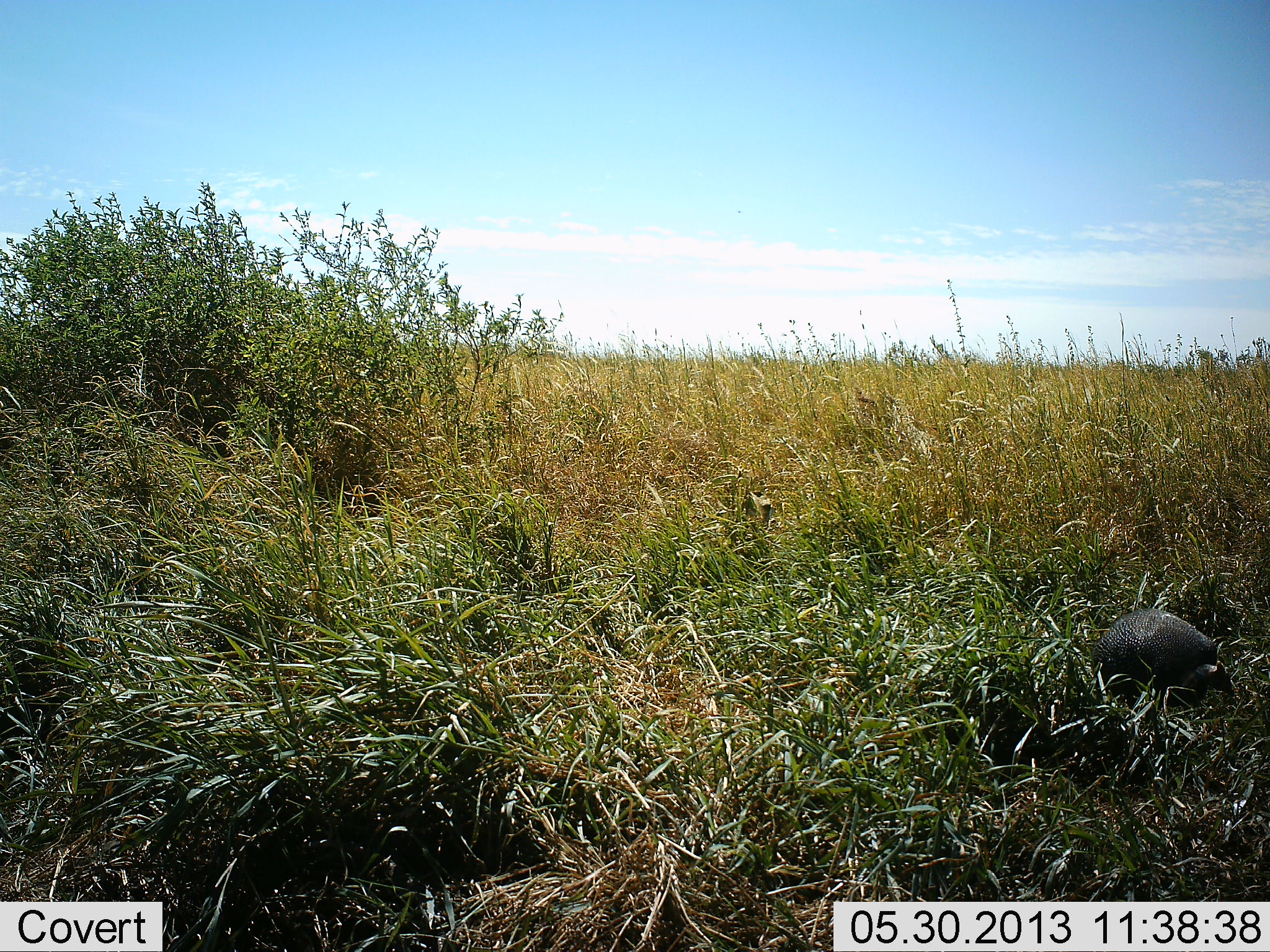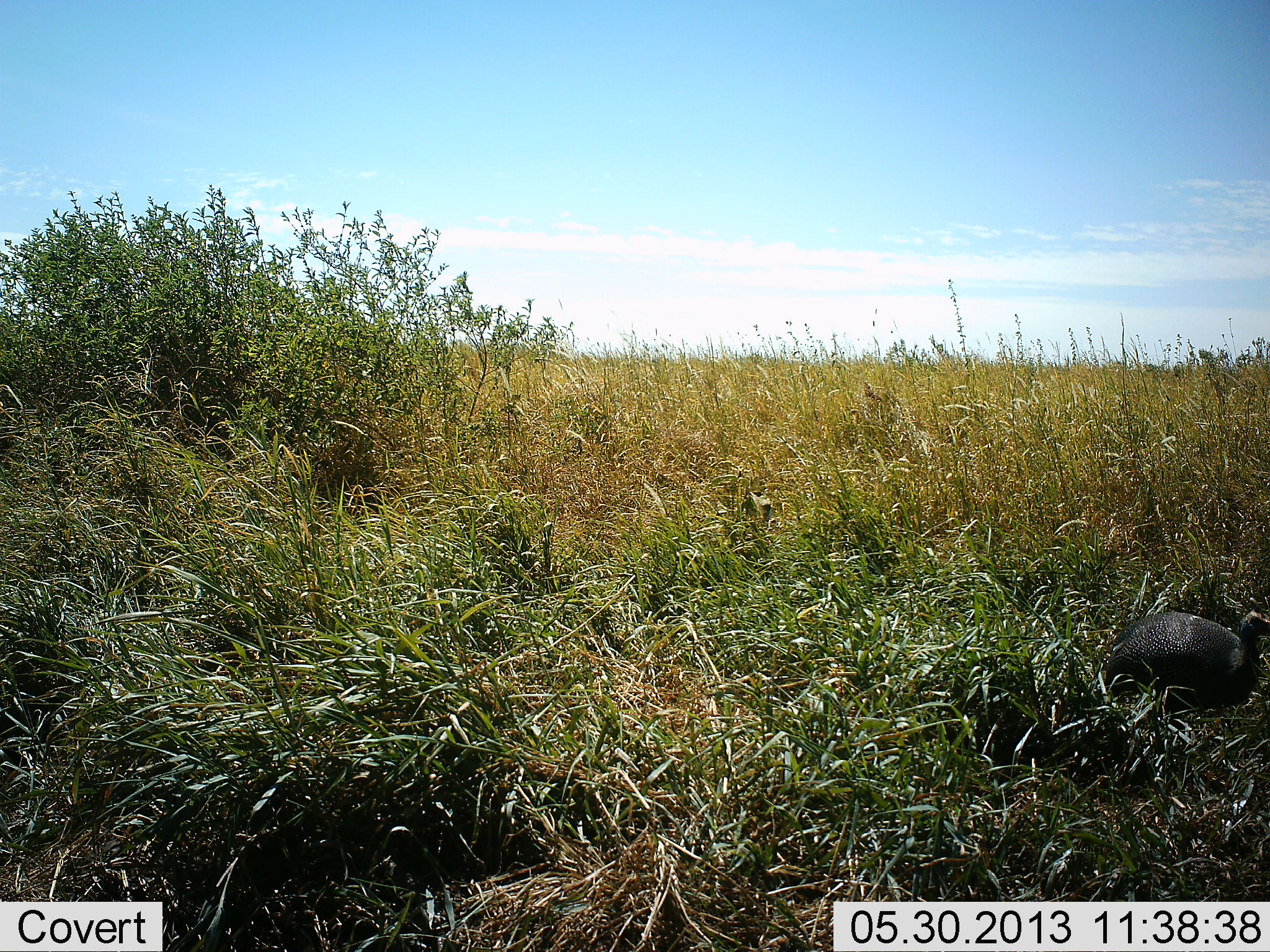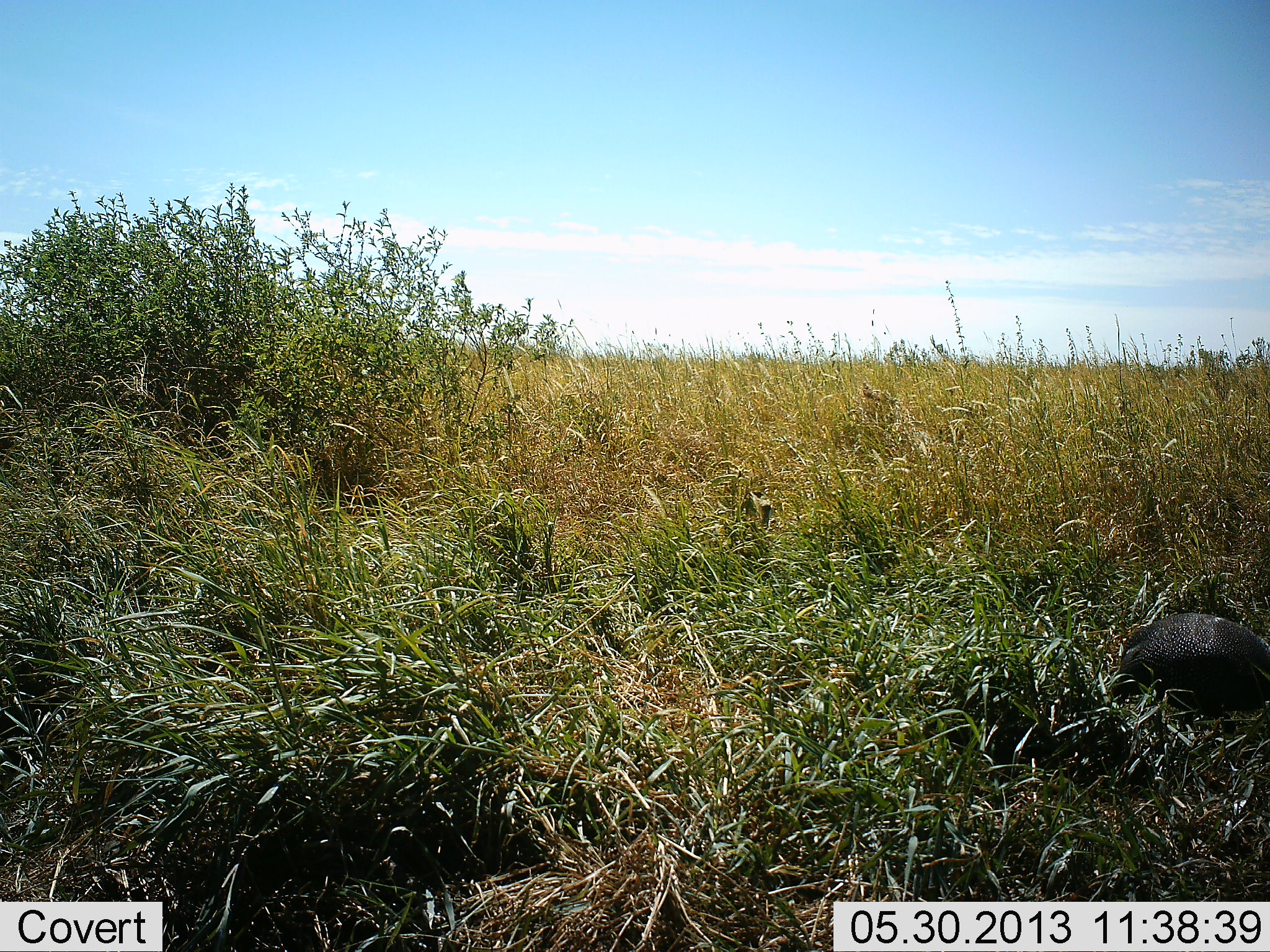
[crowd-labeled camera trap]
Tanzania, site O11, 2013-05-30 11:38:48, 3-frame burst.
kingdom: Animalia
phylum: Chordata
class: Aves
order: Galliformes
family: Numididae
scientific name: Numididae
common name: guinea fowl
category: guineafowl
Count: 1.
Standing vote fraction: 5%.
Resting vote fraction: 5%.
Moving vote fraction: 82%.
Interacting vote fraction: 0%.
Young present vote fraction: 0%.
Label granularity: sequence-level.